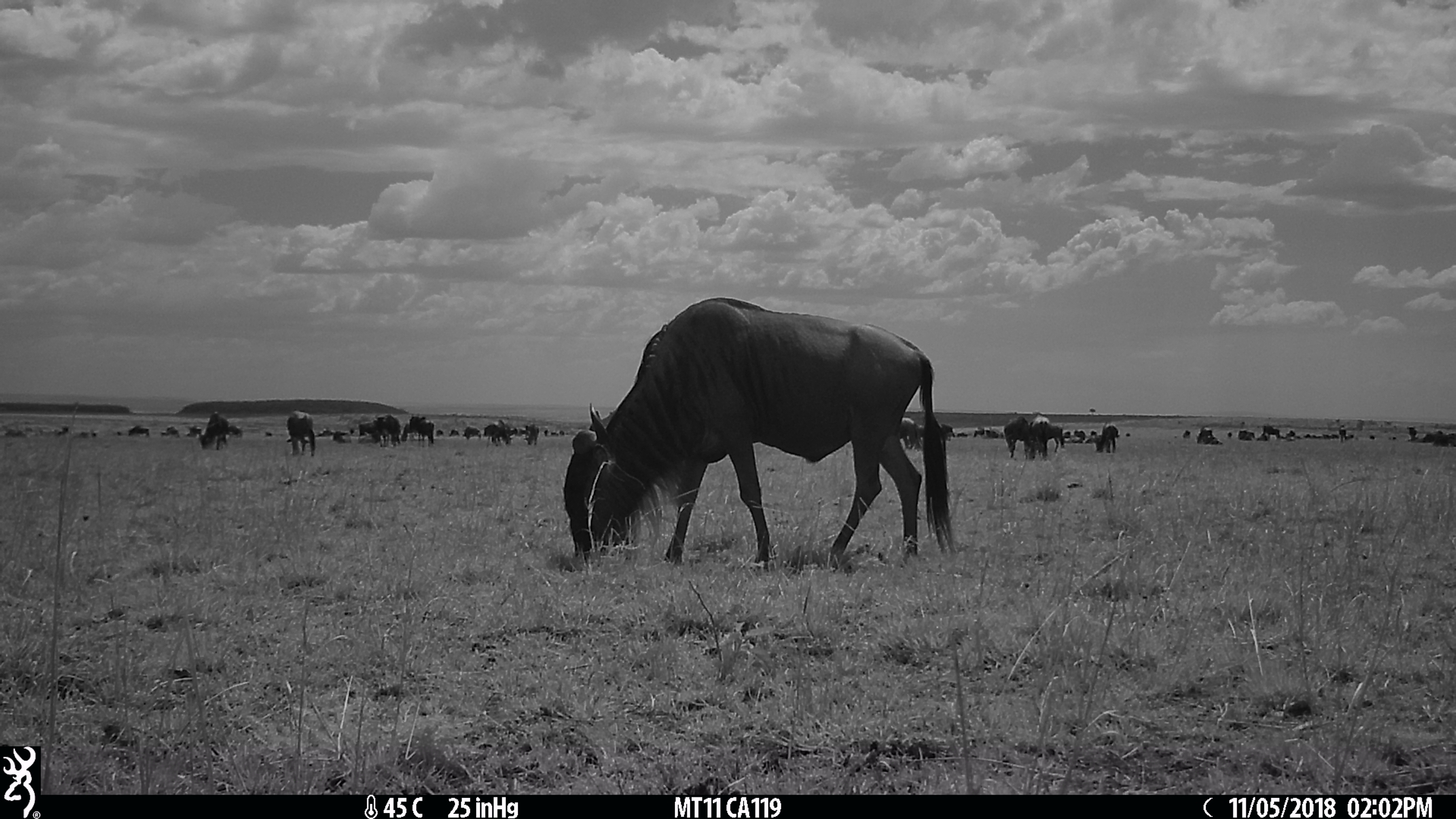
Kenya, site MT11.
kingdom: Animalia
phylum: Chordata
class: Mammalia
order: Artiodactyla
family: Bovidae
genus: Connochaetes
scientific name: Connochaetes taurinus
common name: blue wildebeest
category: wildebeest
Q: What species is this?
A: Wildebeest (blue wildebeest) (Connochaetes taurinus).